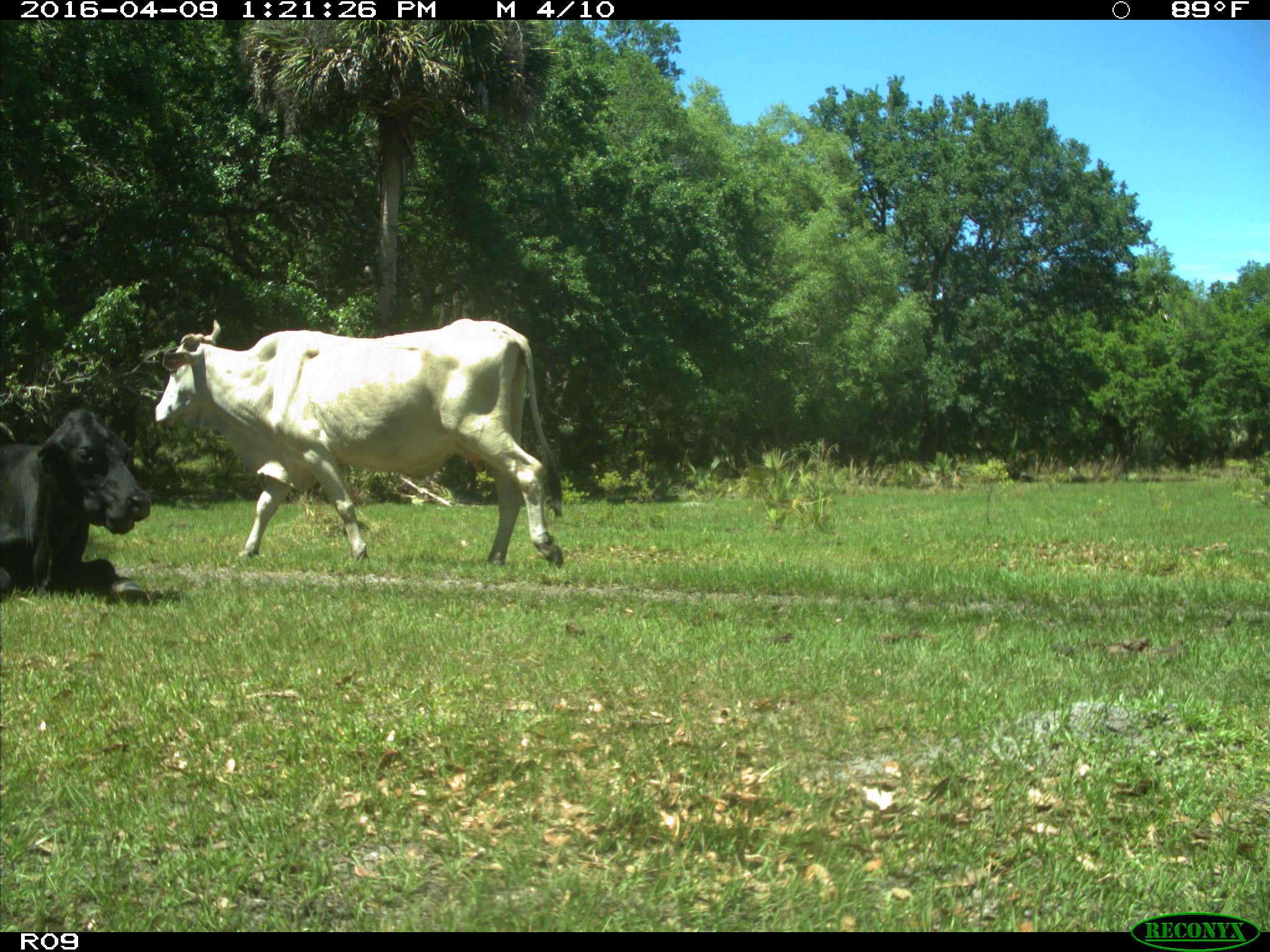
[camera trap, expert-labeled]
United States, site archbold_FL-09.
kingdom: Animalia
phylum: Chordata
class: Mammalia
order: Artiodactyla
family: Bovidae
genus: Bos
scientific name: Bos taurus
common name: domestic cow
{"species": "Bos taurus (domestic cow)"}